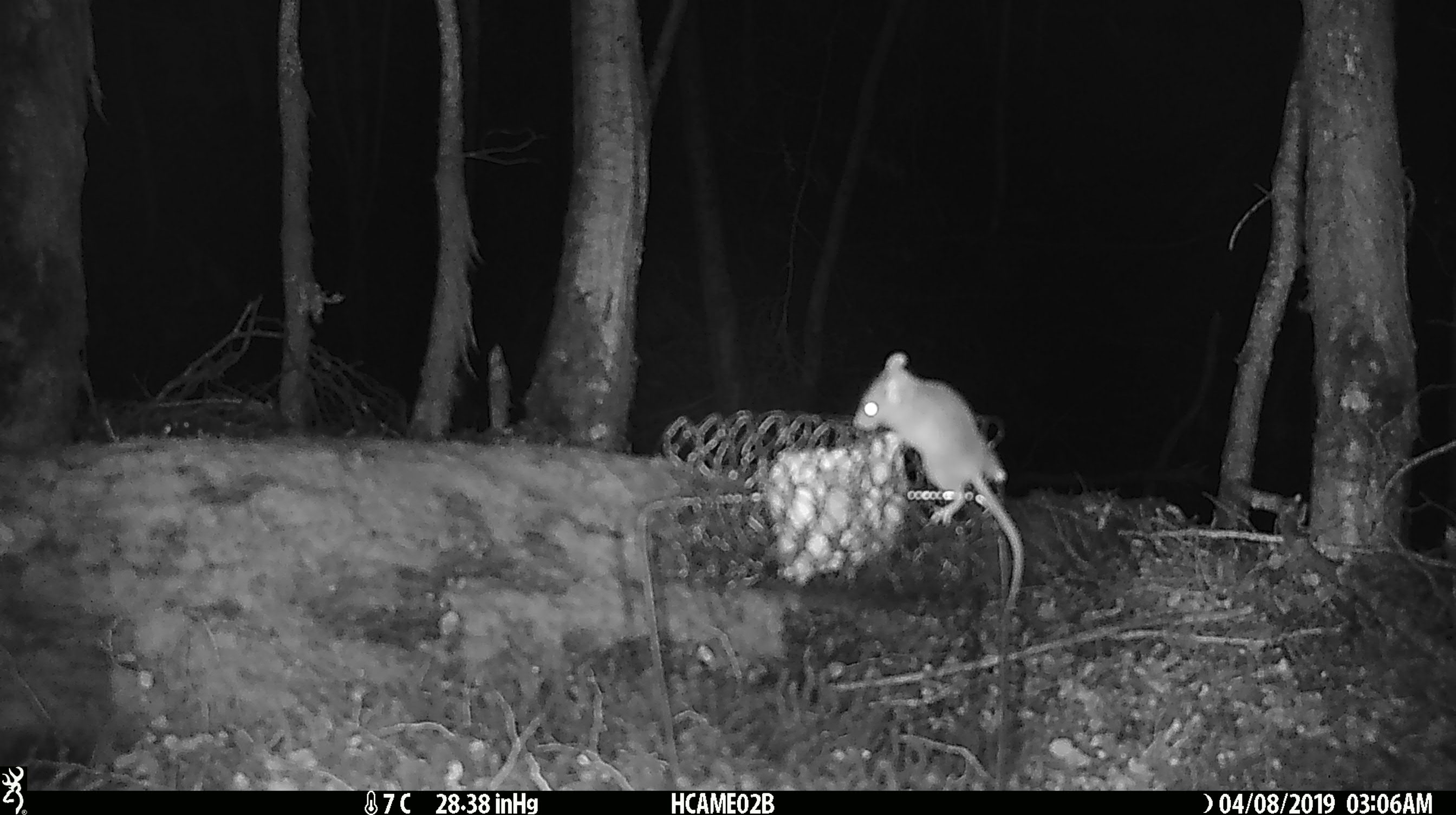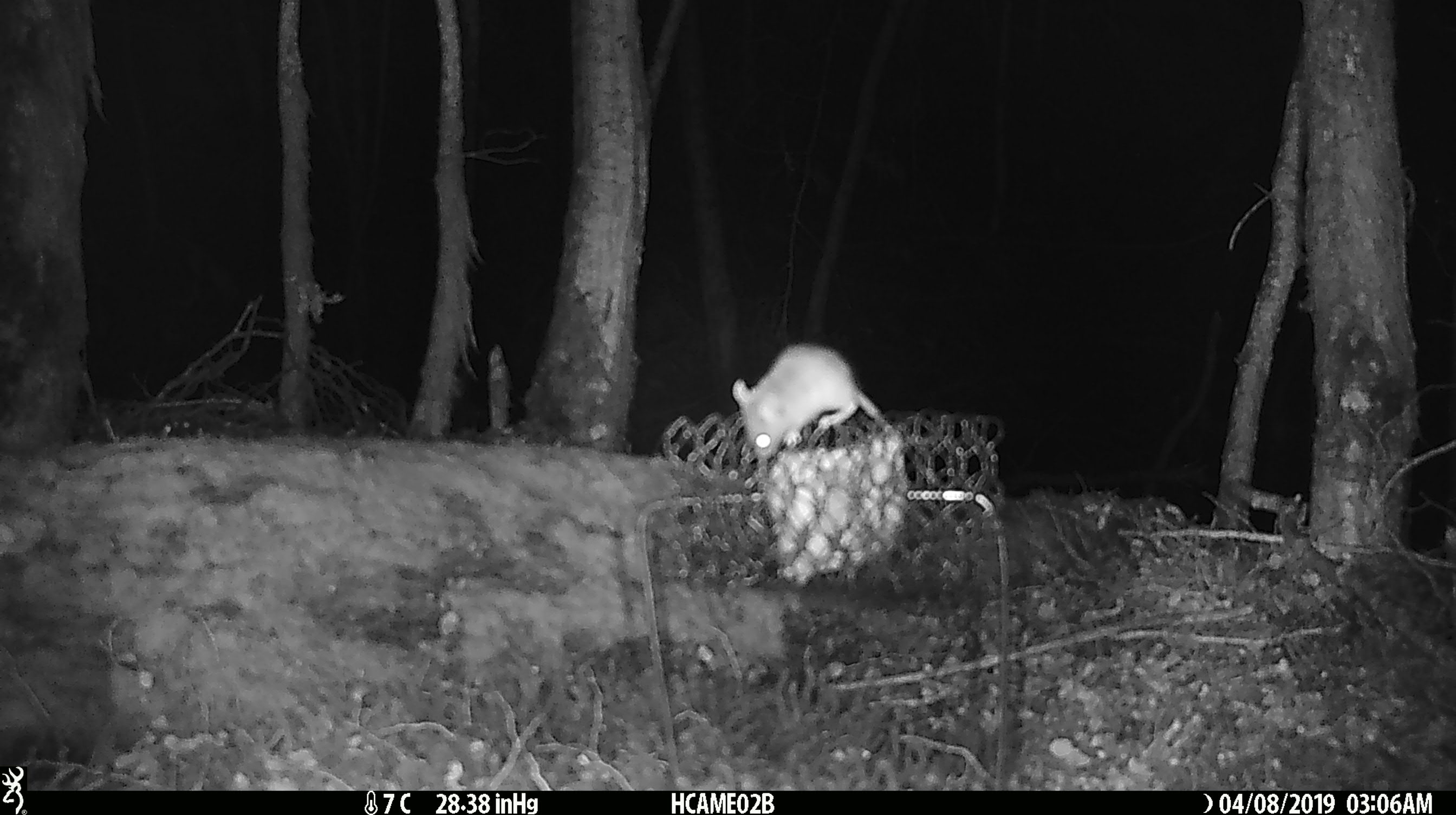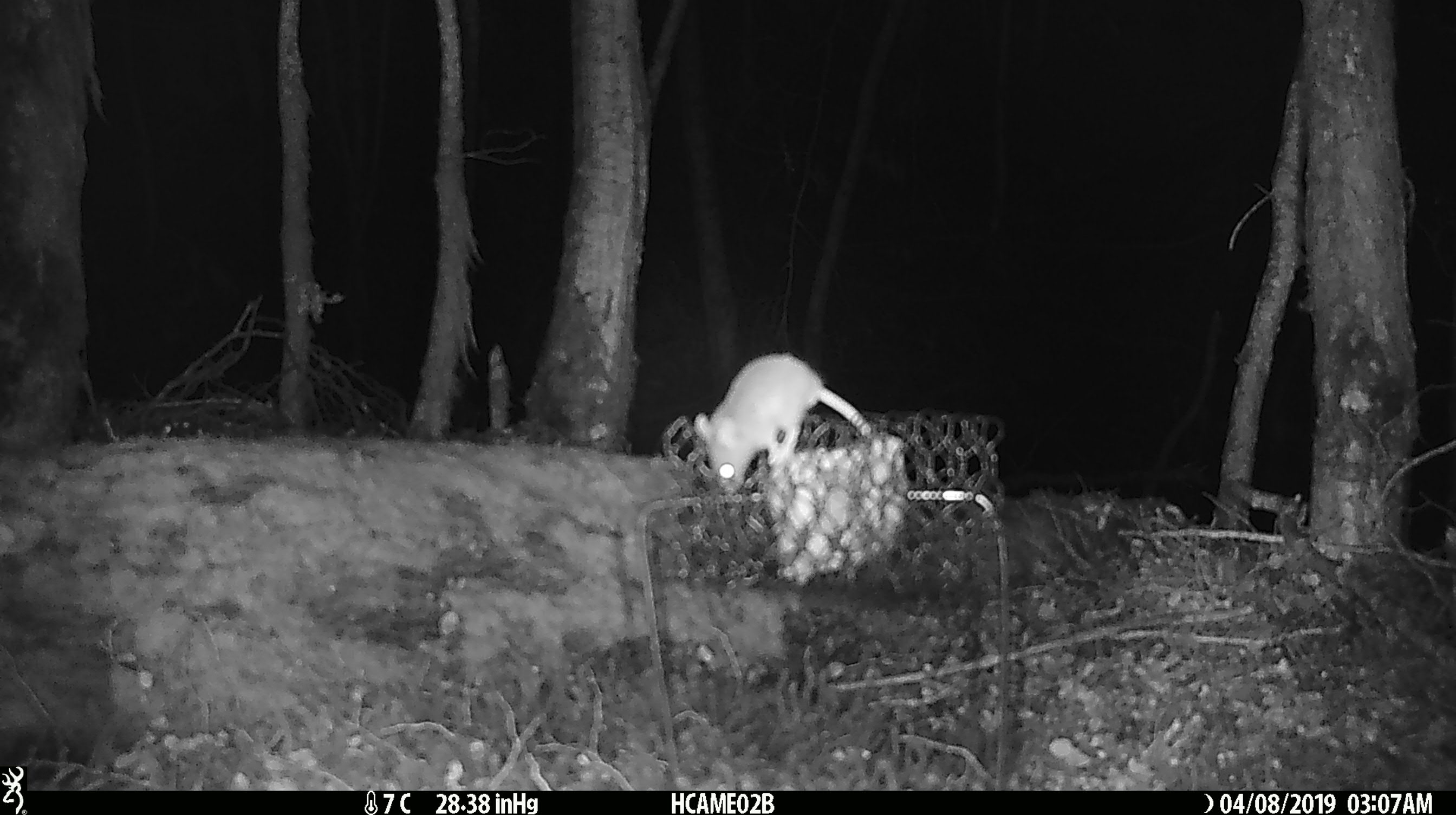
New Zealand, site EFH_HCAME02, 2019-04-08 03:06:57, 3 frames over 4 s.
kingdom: Animalia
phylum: Chordata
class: Mammalia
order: Rodentia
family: Muridae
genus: Mus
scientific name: Mus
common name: mouse